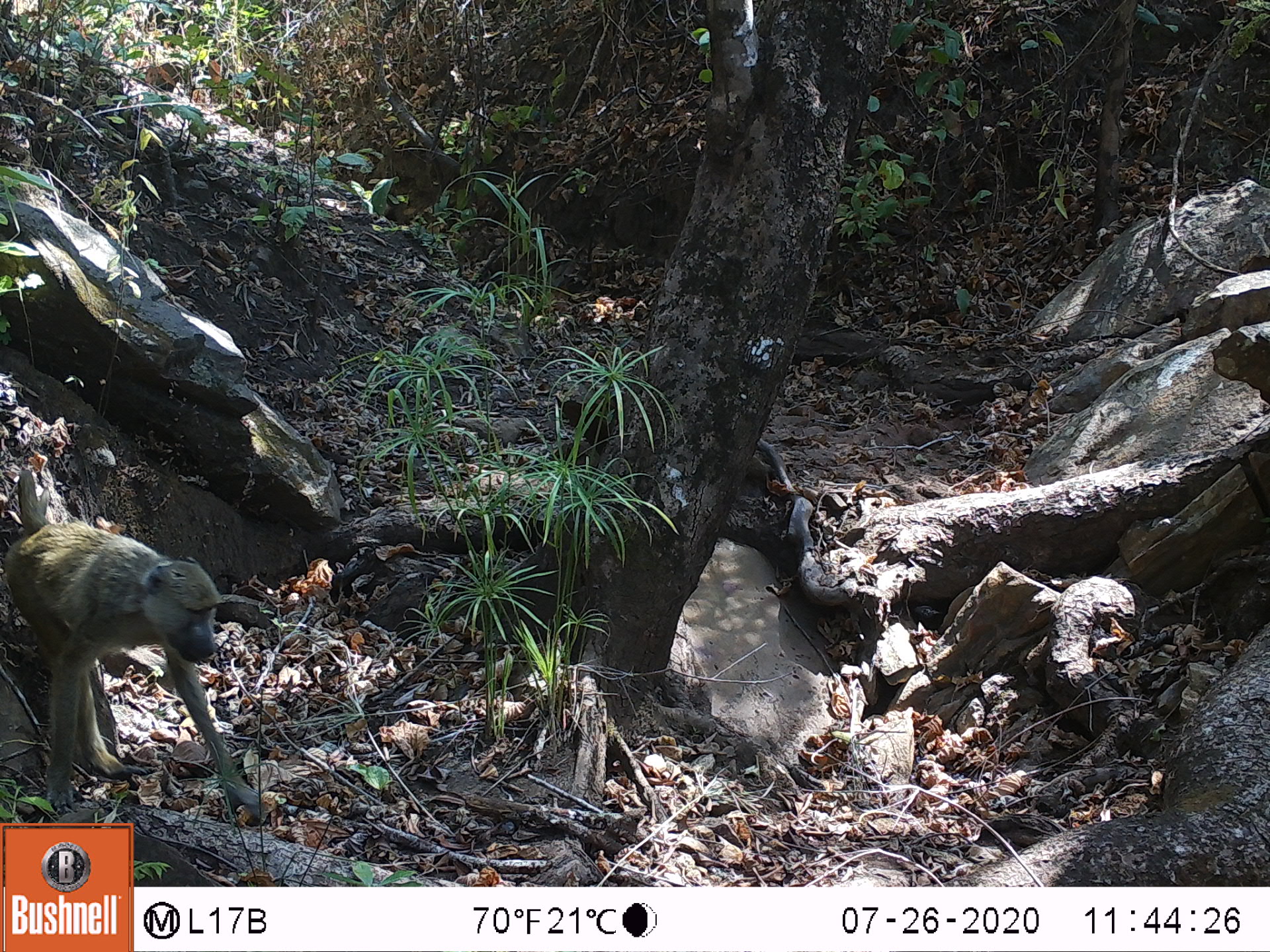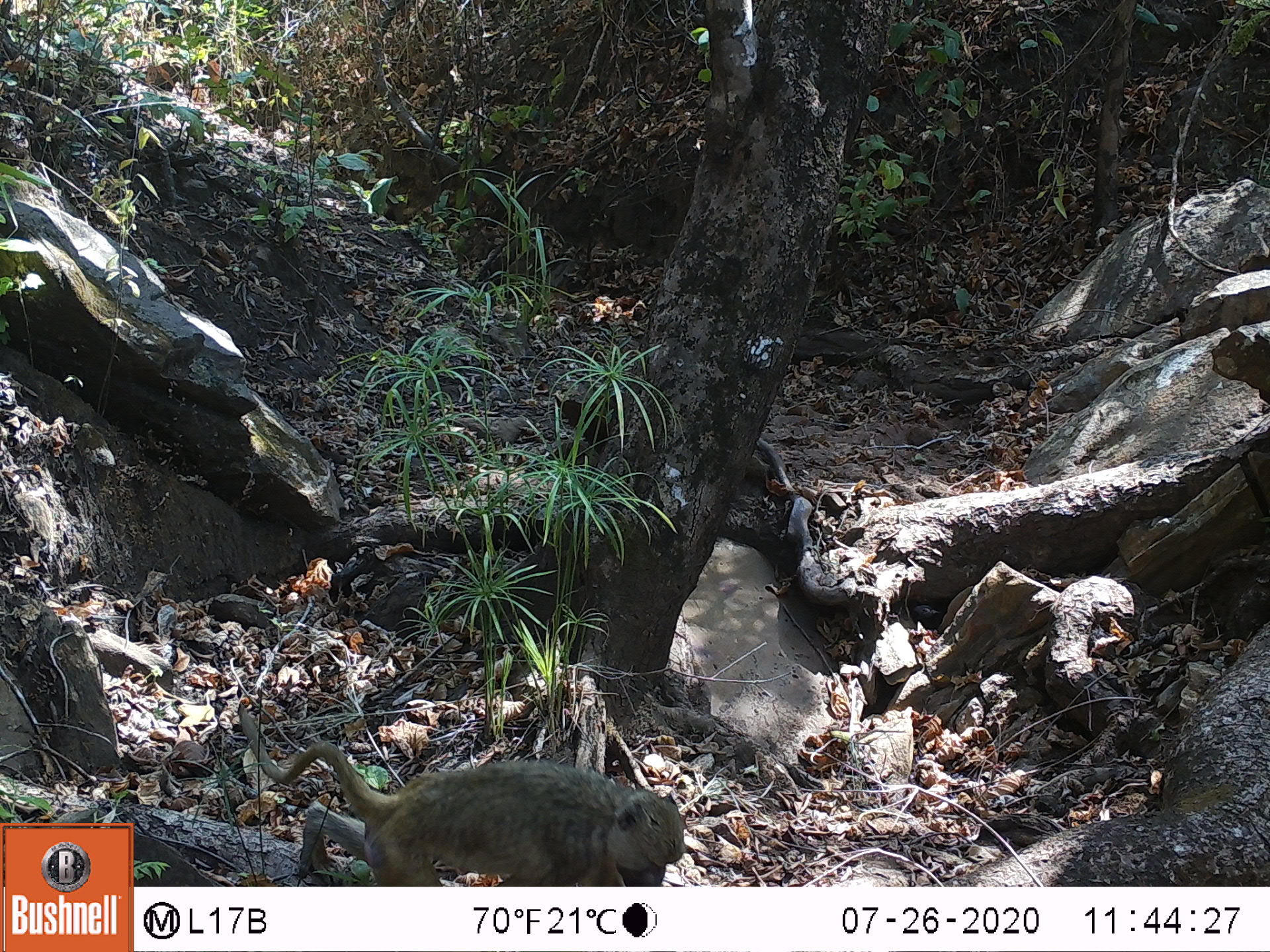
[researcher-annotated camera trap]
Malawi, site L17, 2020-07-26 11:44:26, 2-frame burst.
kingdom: Animalia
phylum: Chordata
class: Mammalia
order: Primates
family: Cercopithecidae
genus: Papio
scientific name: Papio cynocephalus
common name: yellow baboon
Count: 1.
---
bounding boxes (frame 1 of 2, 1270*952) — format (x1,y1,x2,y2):
yellow baboon: (2,463,265,818)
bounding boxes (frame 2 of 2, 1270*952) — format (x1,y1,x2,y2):
yellow baboon: (243,725,690,885)